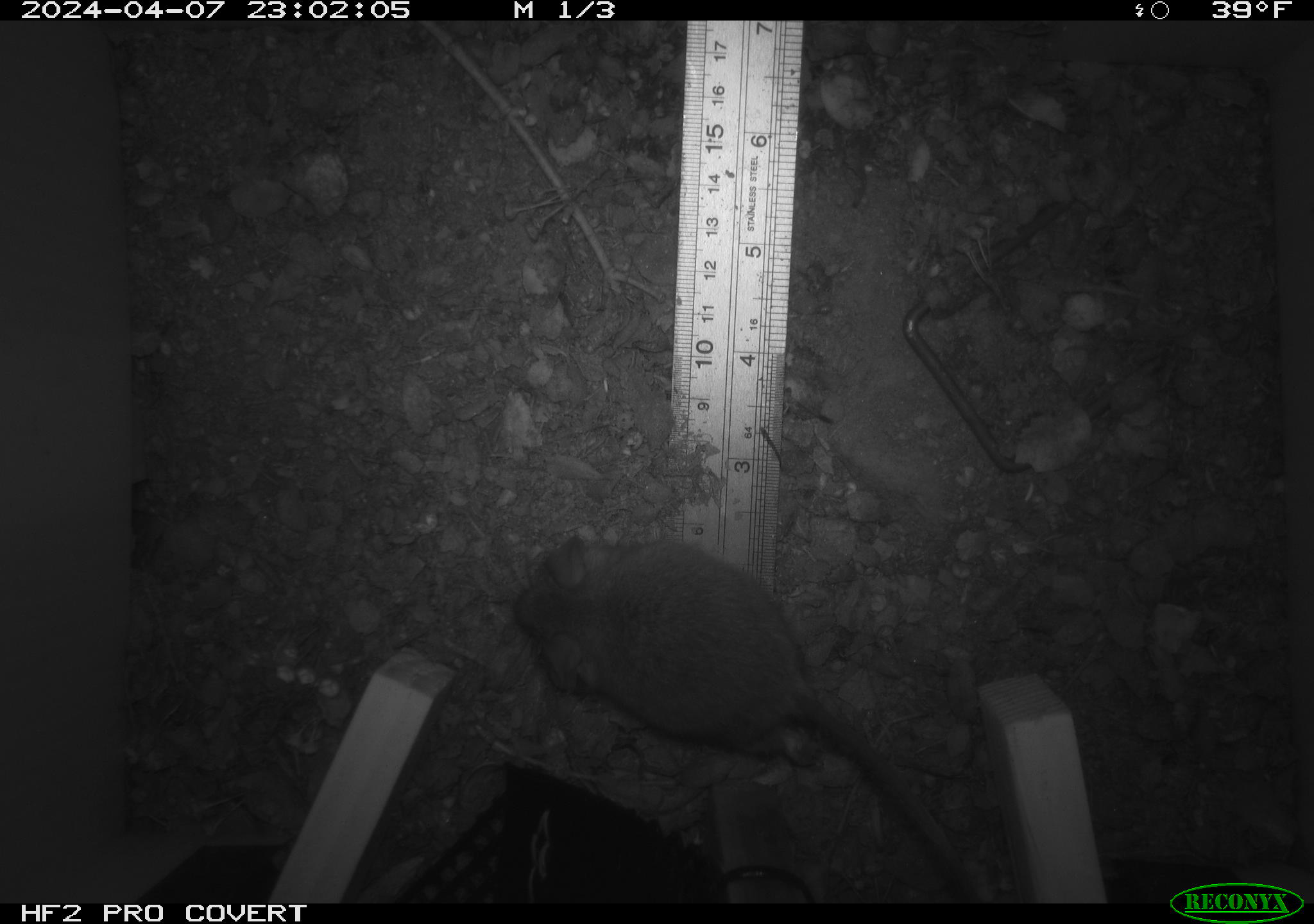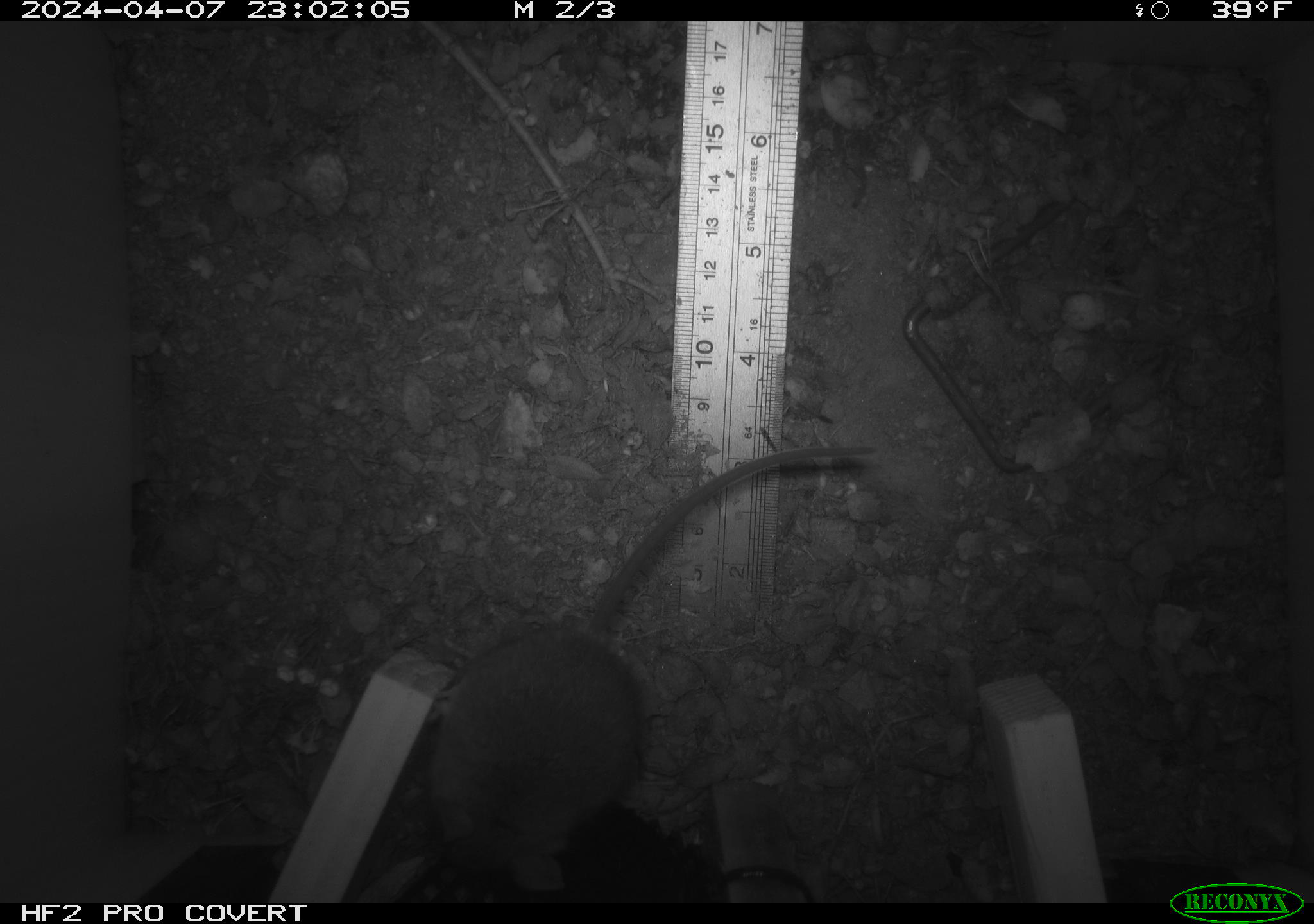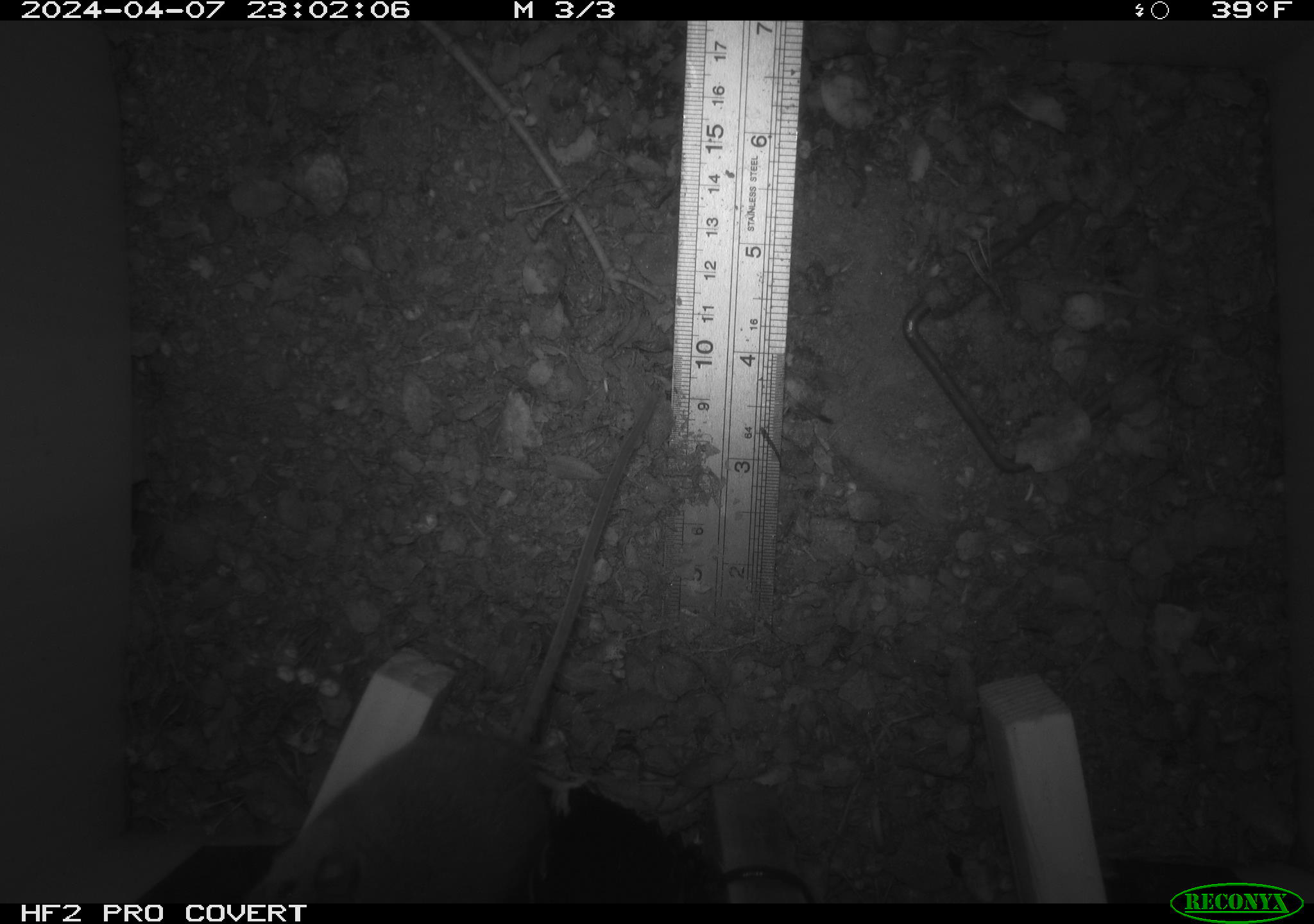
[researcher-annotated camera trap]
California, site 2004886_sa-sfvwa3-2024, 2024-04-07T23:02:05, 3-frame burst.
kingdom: Animalia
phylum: Chordata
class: Mammalia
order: Rodentia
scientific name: Rodentia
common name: mouse species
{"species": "mouse species (Rodentia)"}